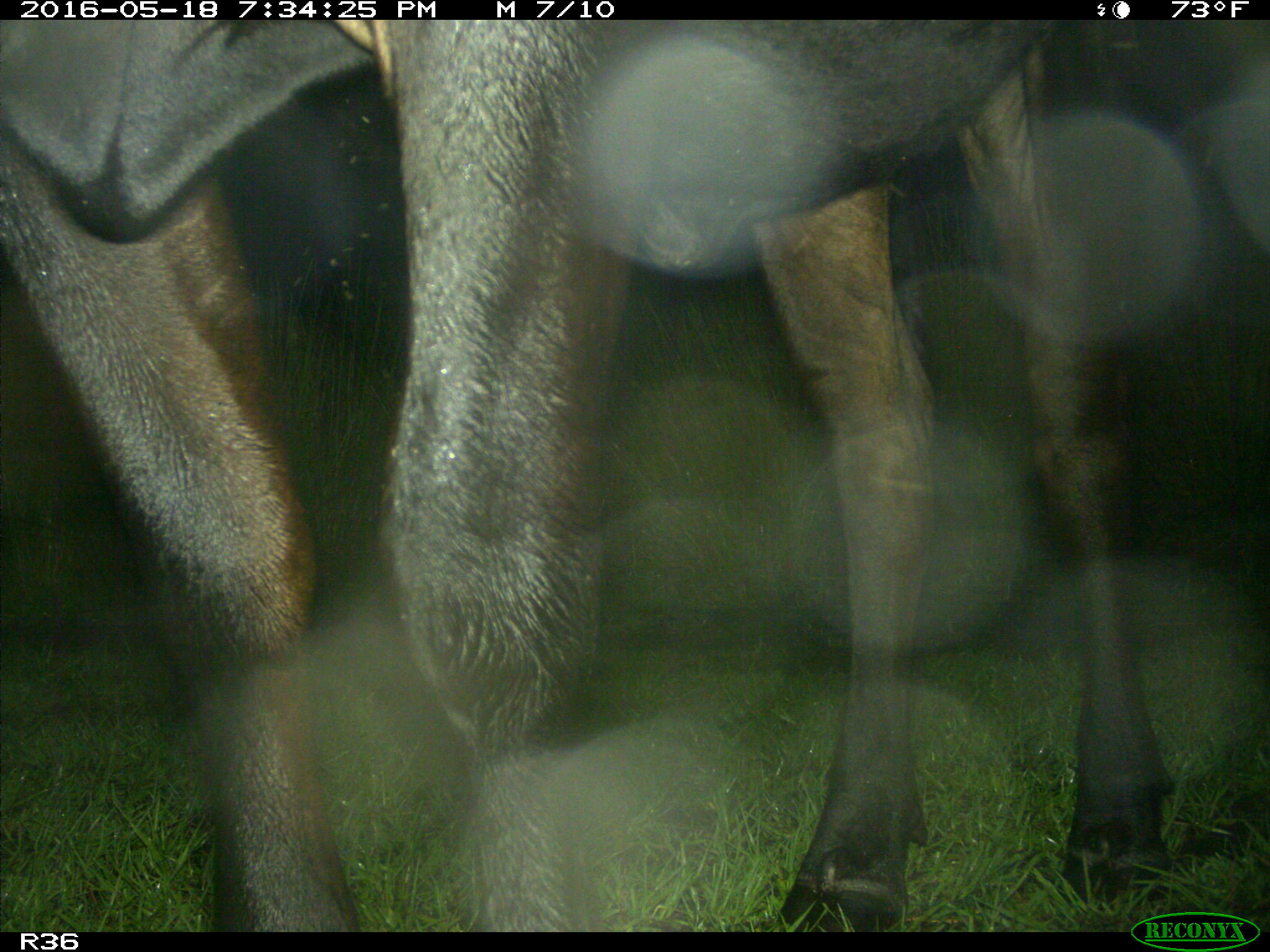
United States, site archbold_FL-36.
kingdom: Animalia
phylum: Chordata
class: Mammalia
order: Artiodactyla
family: Bovidae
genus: Bos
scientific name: Bos taurus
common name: domestic cow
Bos taurus (domestic cow).